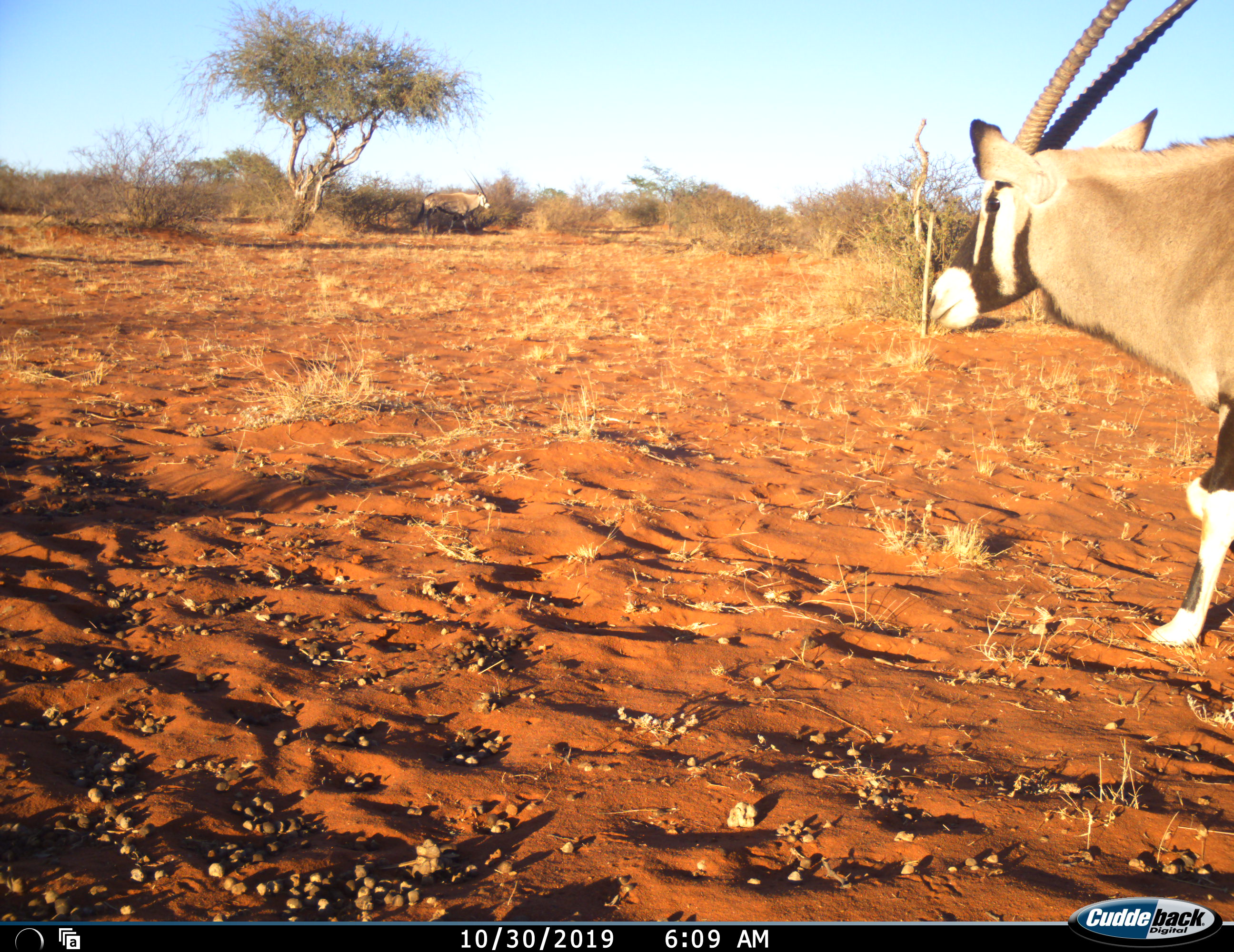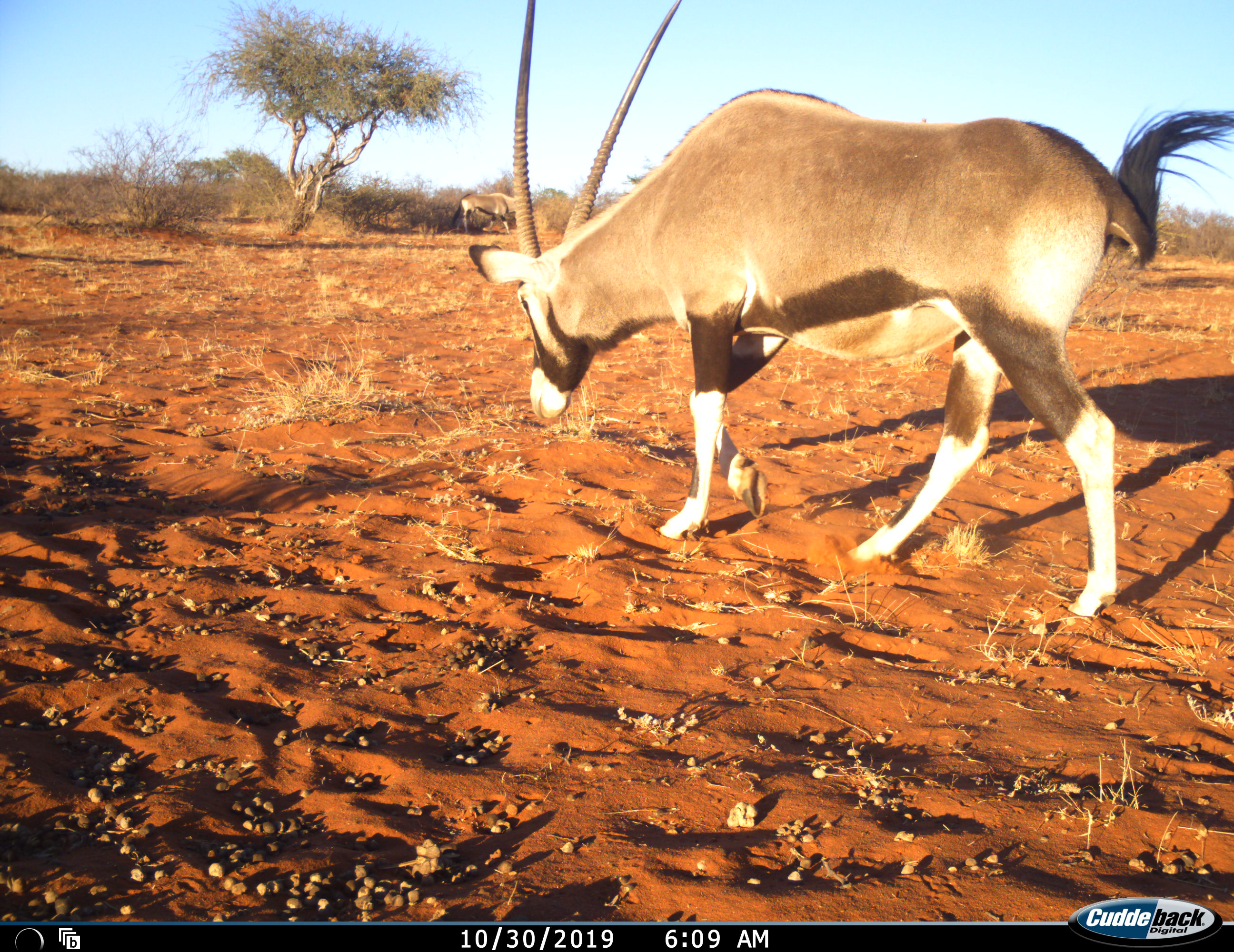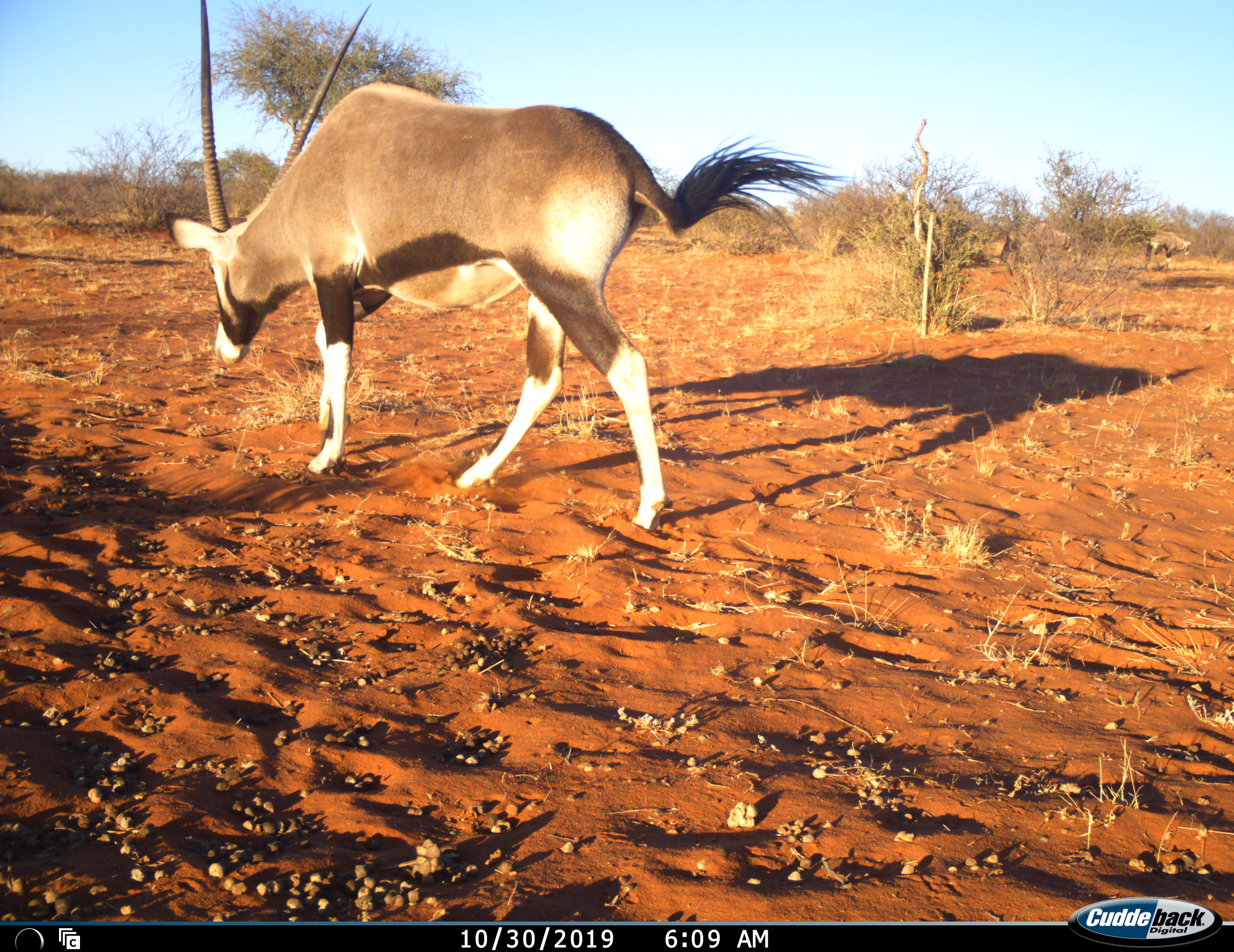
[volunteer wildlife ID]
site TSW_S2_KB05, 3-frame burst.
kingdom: Animalia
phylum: Chordata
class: Mammalia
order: Artiodactyla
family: Bovidae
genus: Oryx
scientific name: Oryx gazella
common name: gemsbok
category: oryx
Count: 1.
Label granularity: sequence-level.